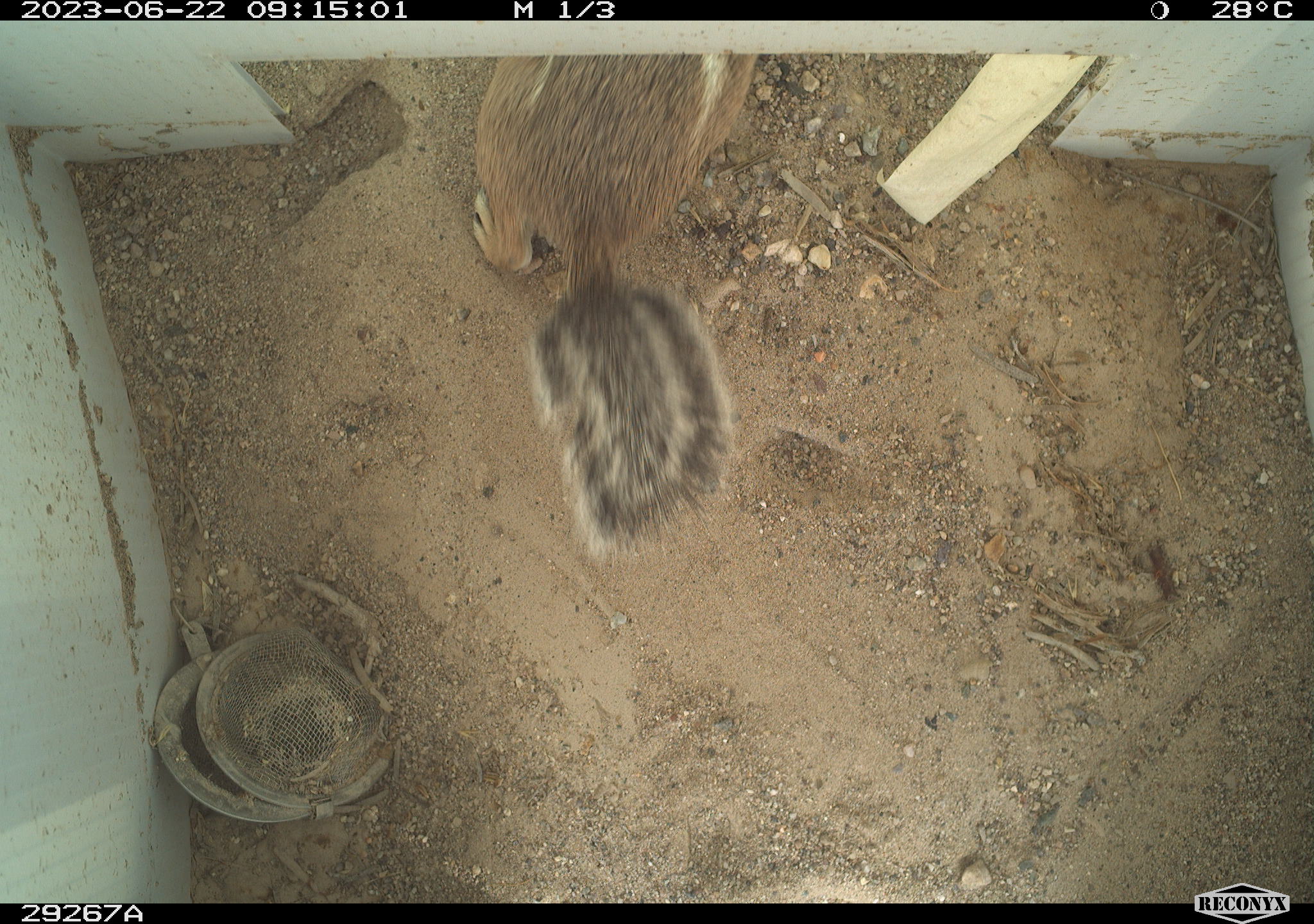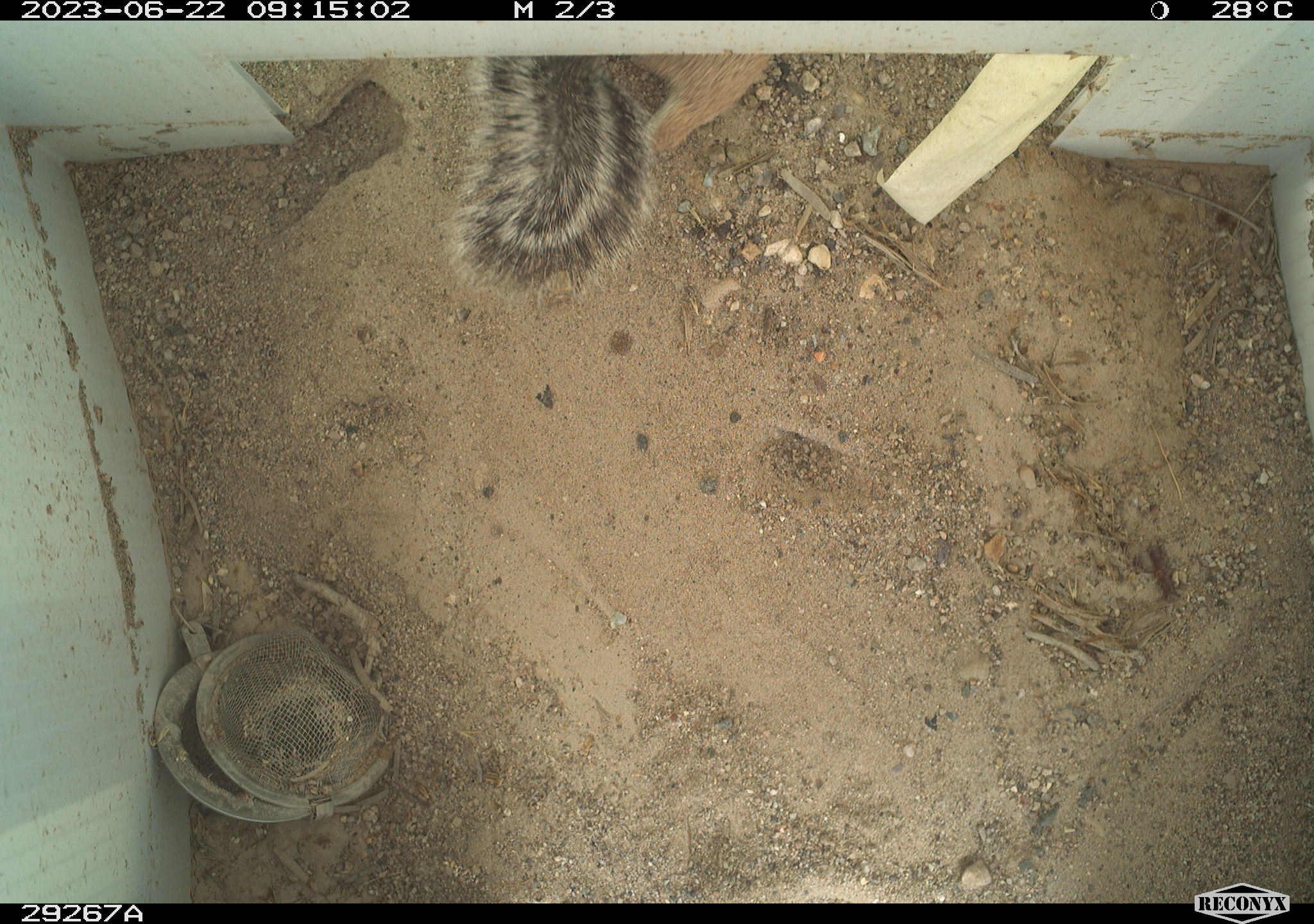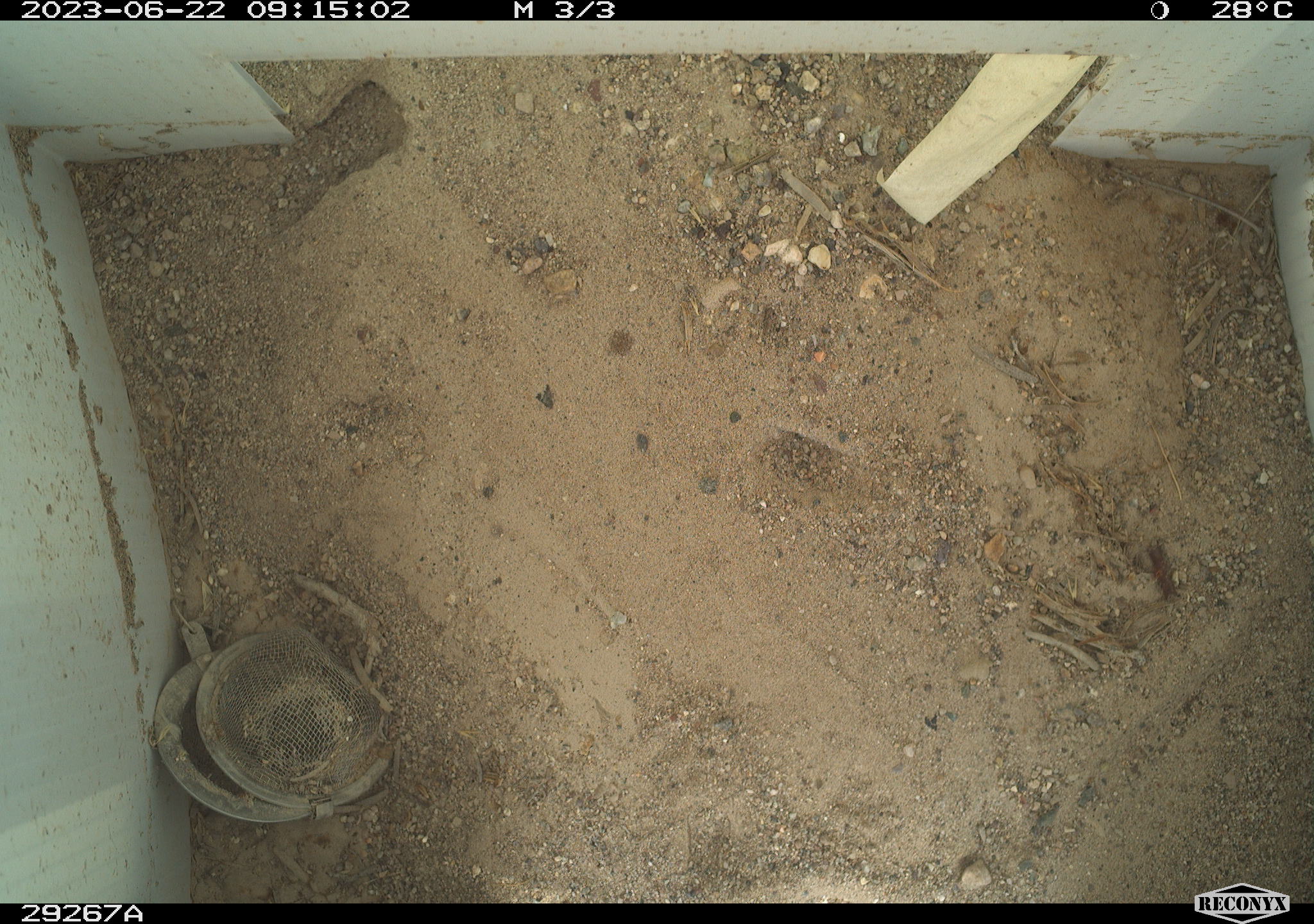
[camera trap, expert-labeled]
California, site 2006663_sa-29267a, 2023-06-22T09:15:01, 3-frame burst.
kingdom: Animalia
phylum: Chordata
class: Mammalia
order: Rodentia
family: Sciuridae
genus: Ammospermophilus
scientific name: Ammospermophilus leucurus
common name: white-tailed antelope squirrel